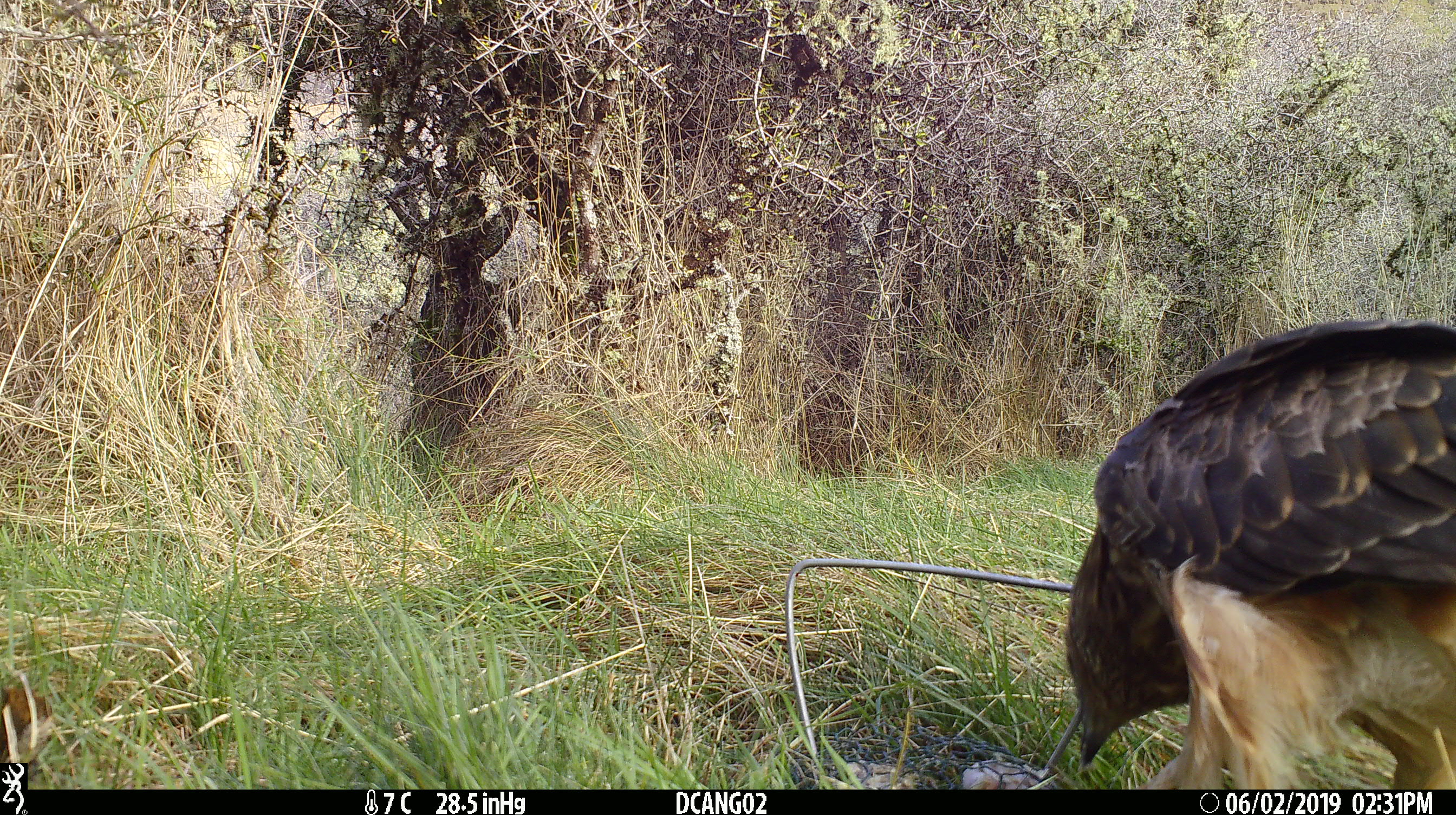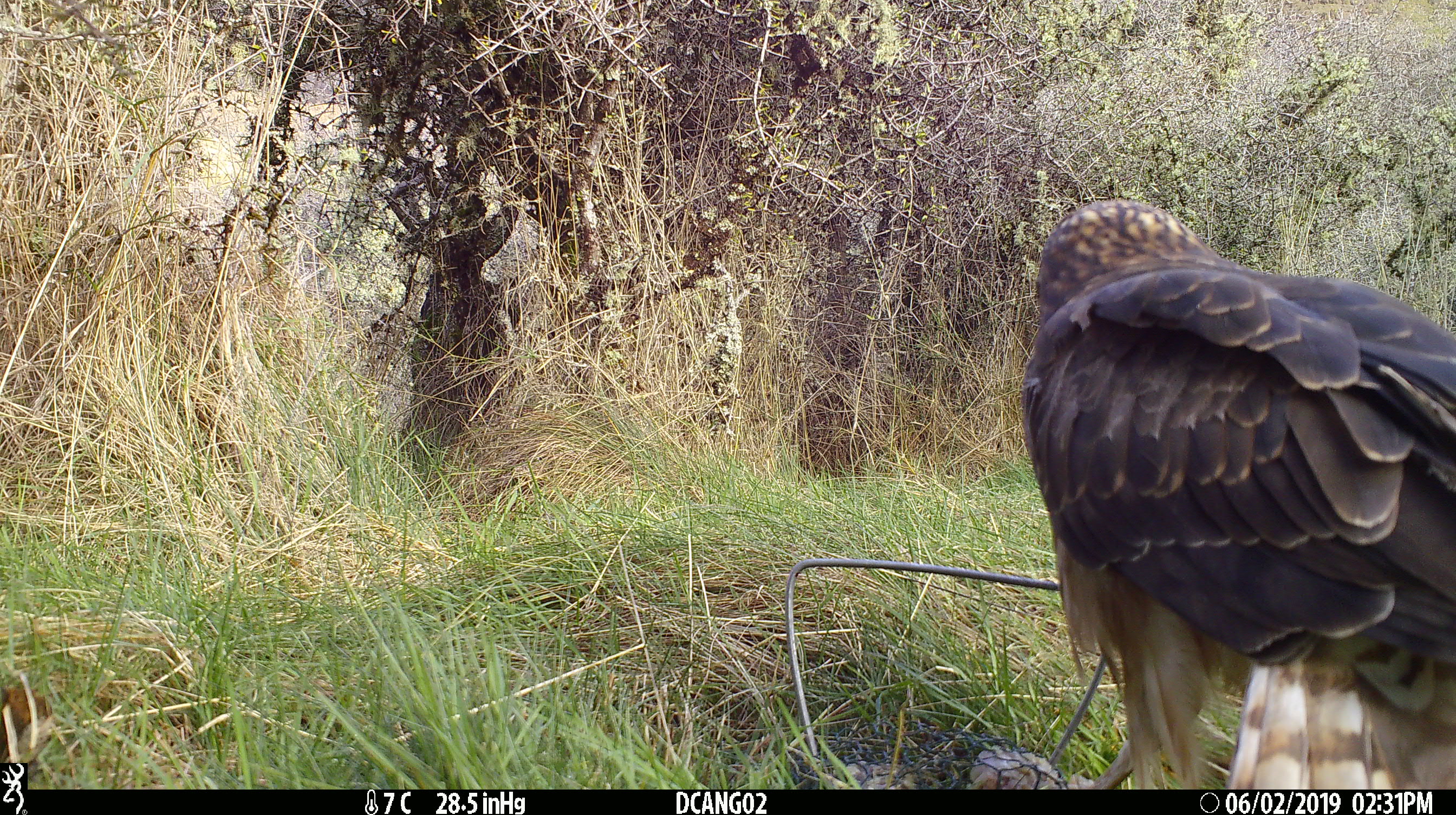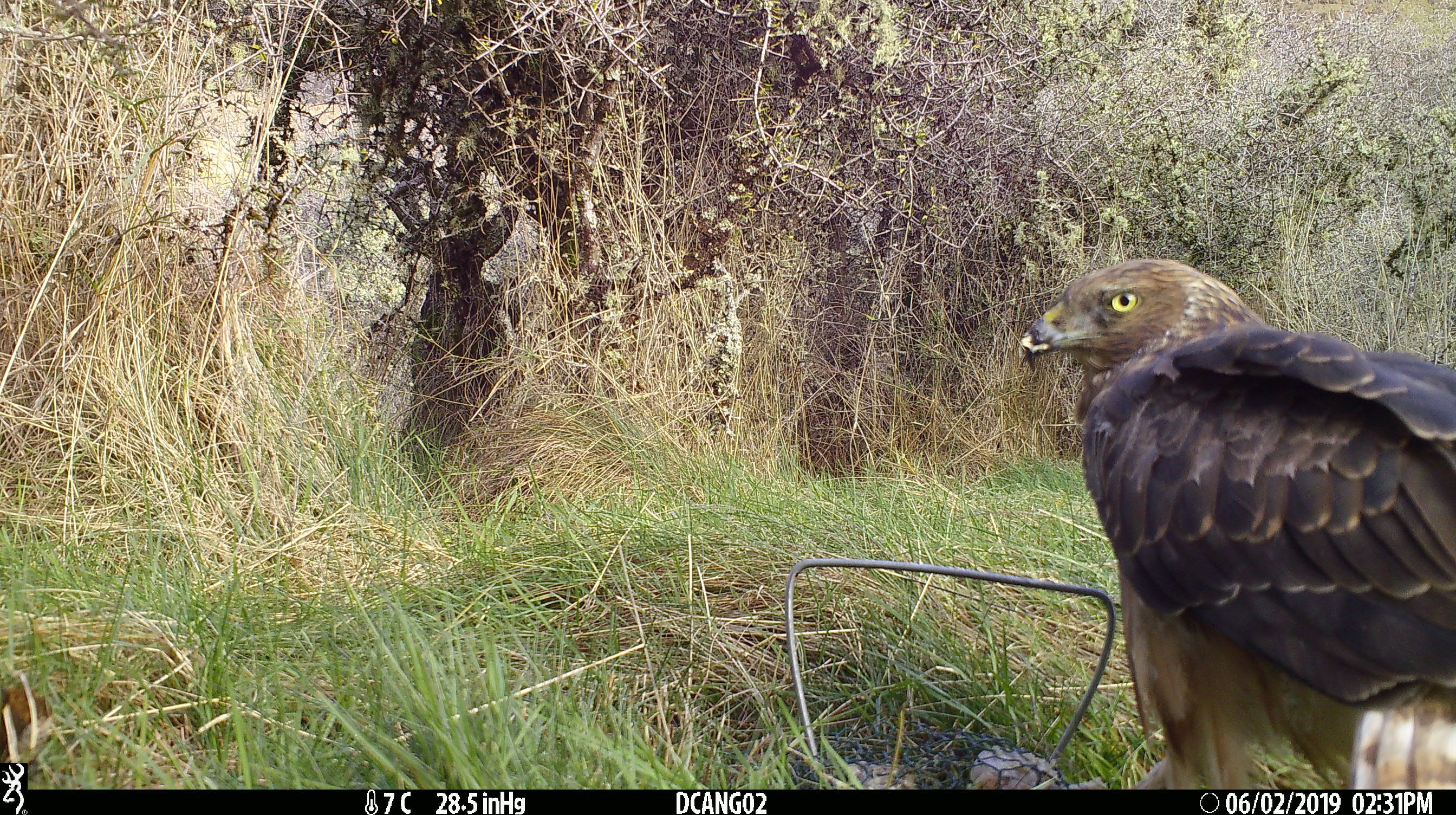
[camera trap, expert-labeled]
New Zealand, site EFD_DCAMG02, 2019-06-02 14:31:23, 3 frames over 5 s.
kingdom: Animalia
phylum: Chordata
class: Aves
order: Accipitriformes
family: Accipitridae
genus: Circus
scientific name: Circus approximans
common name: swamp harrier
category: harrier